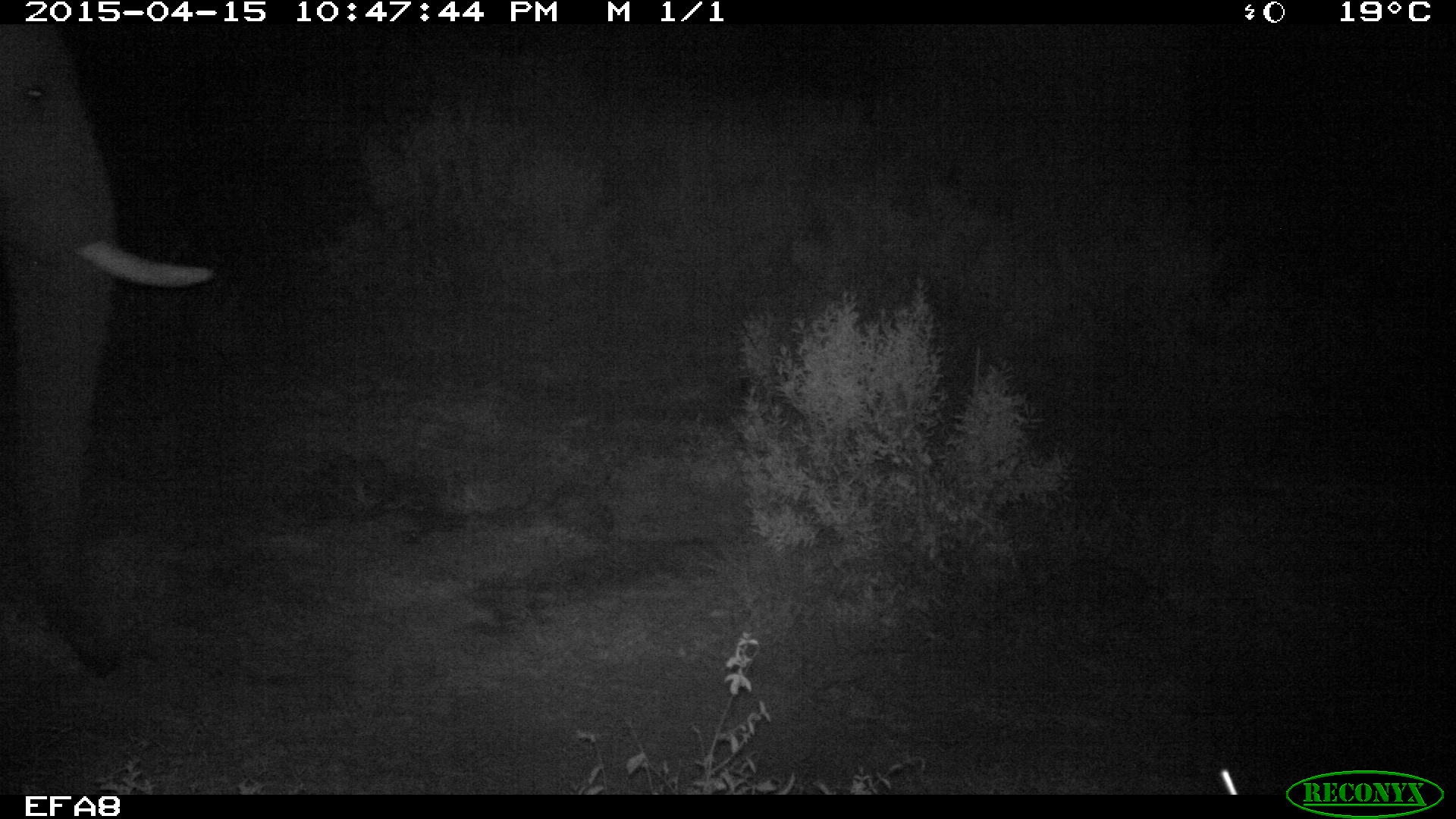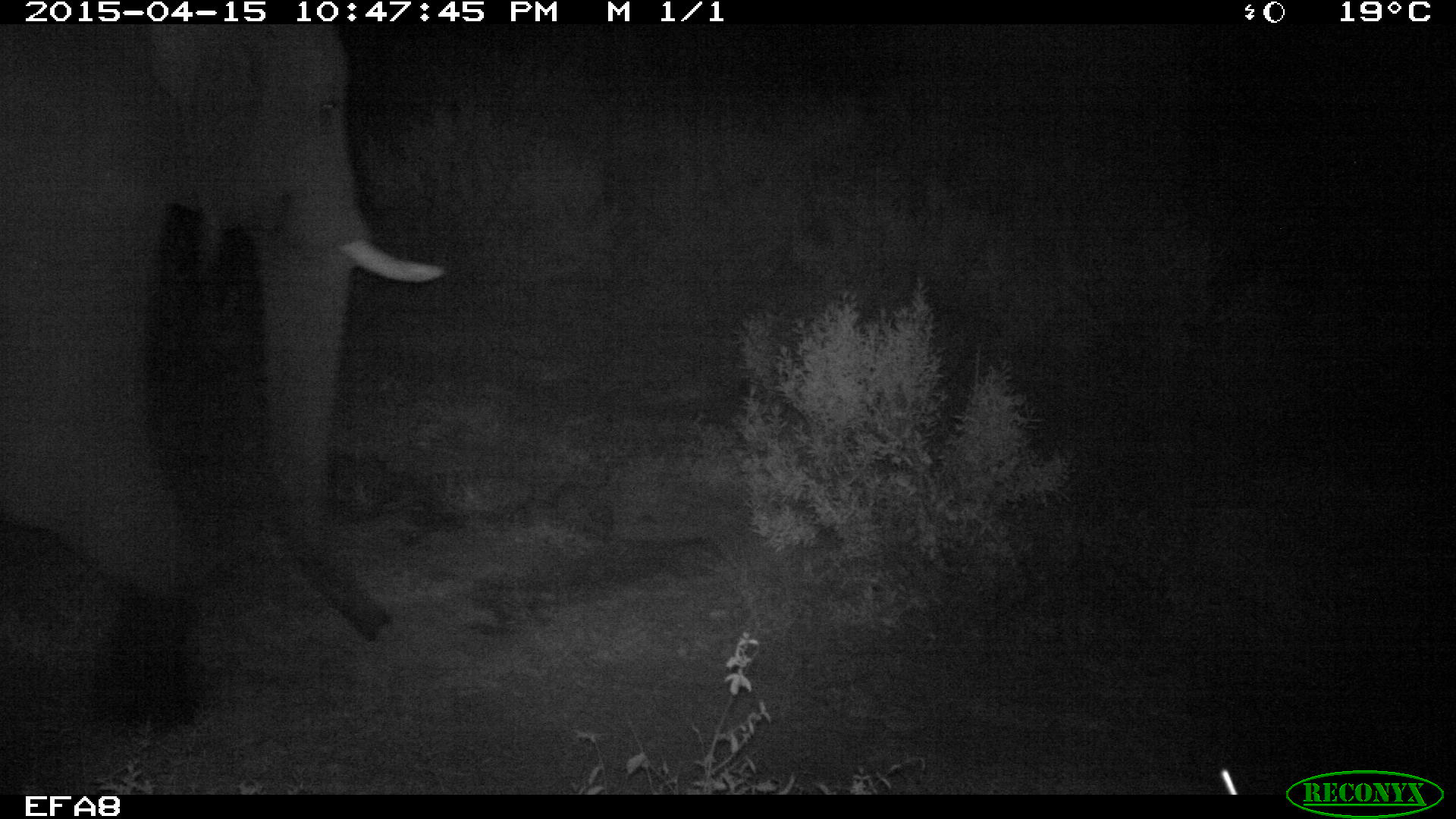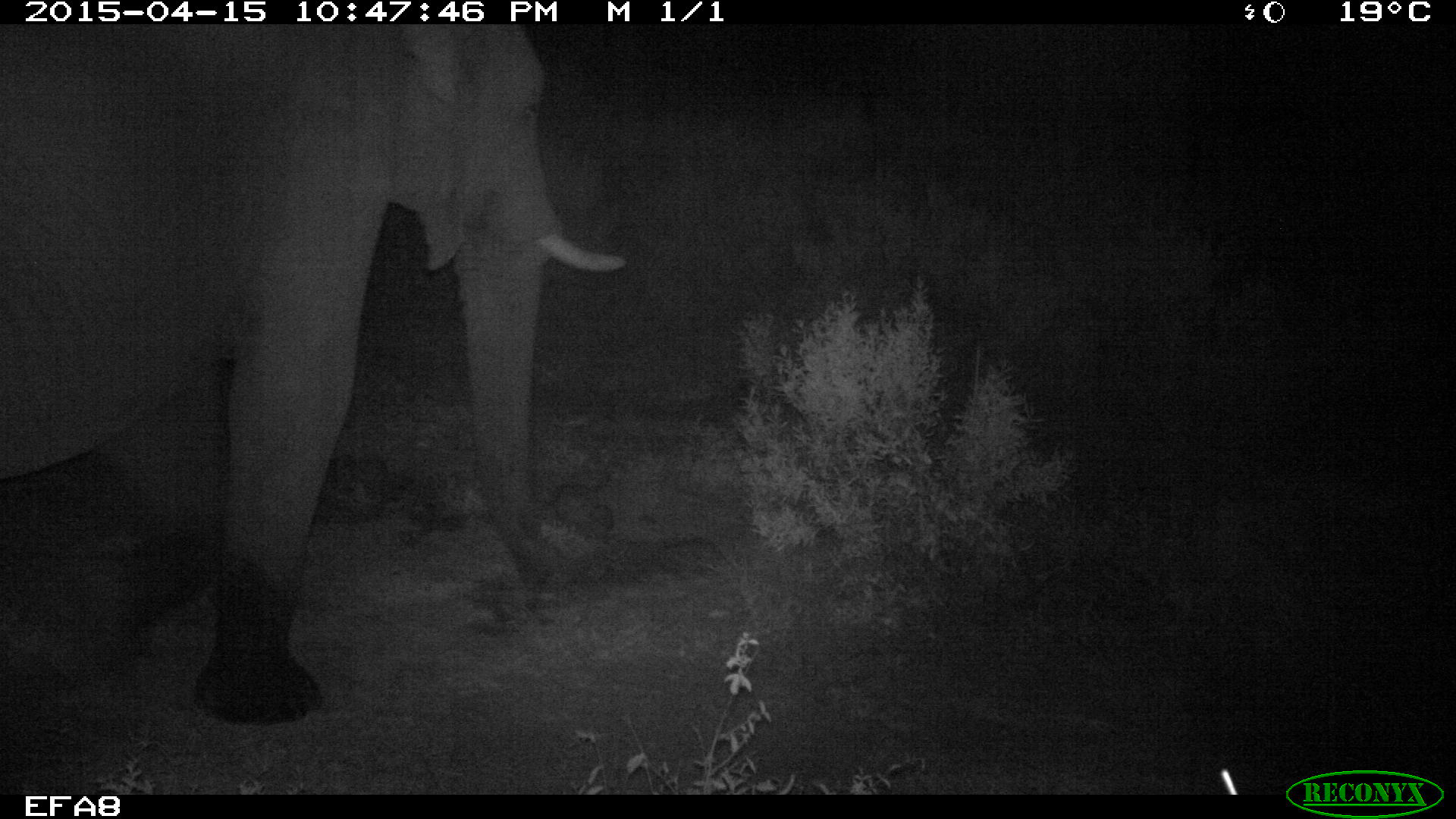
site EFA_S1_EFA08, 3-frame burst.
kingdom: Animalia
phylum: Chordata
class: Mammalia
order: Proboscidea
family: Elephantidae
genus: Loxodonta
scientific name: Loxodonta africana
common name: african bush elephant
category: elephant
Elephant (african bush elephant) (Loxodonta africana), count 1. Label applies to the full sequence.